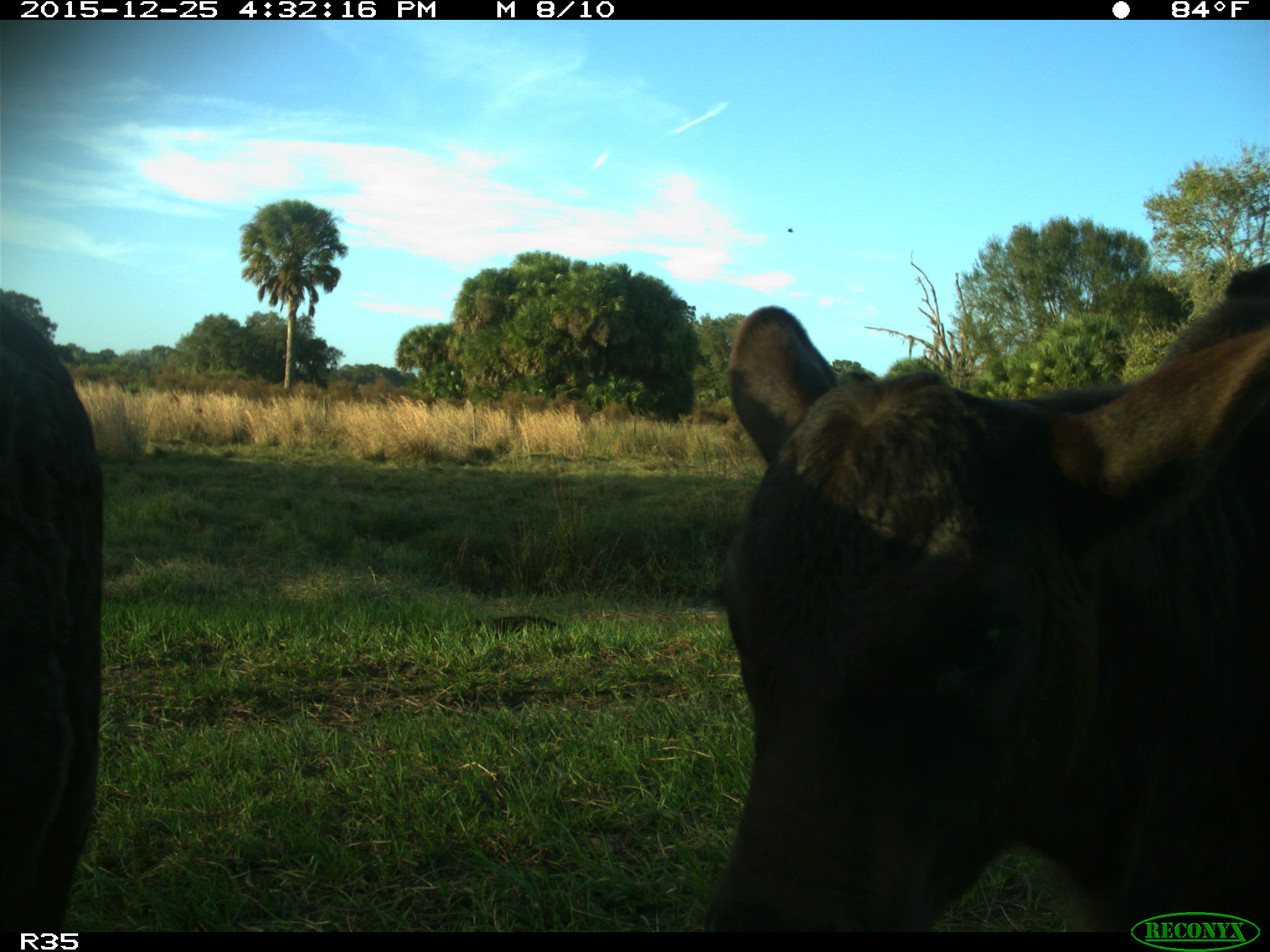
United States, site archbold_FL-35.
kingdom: Animalia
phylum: Chordata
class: Mammalia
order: Artiodactyla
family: Bovidae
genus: Bos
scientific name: Bos taurus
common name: domestic cow